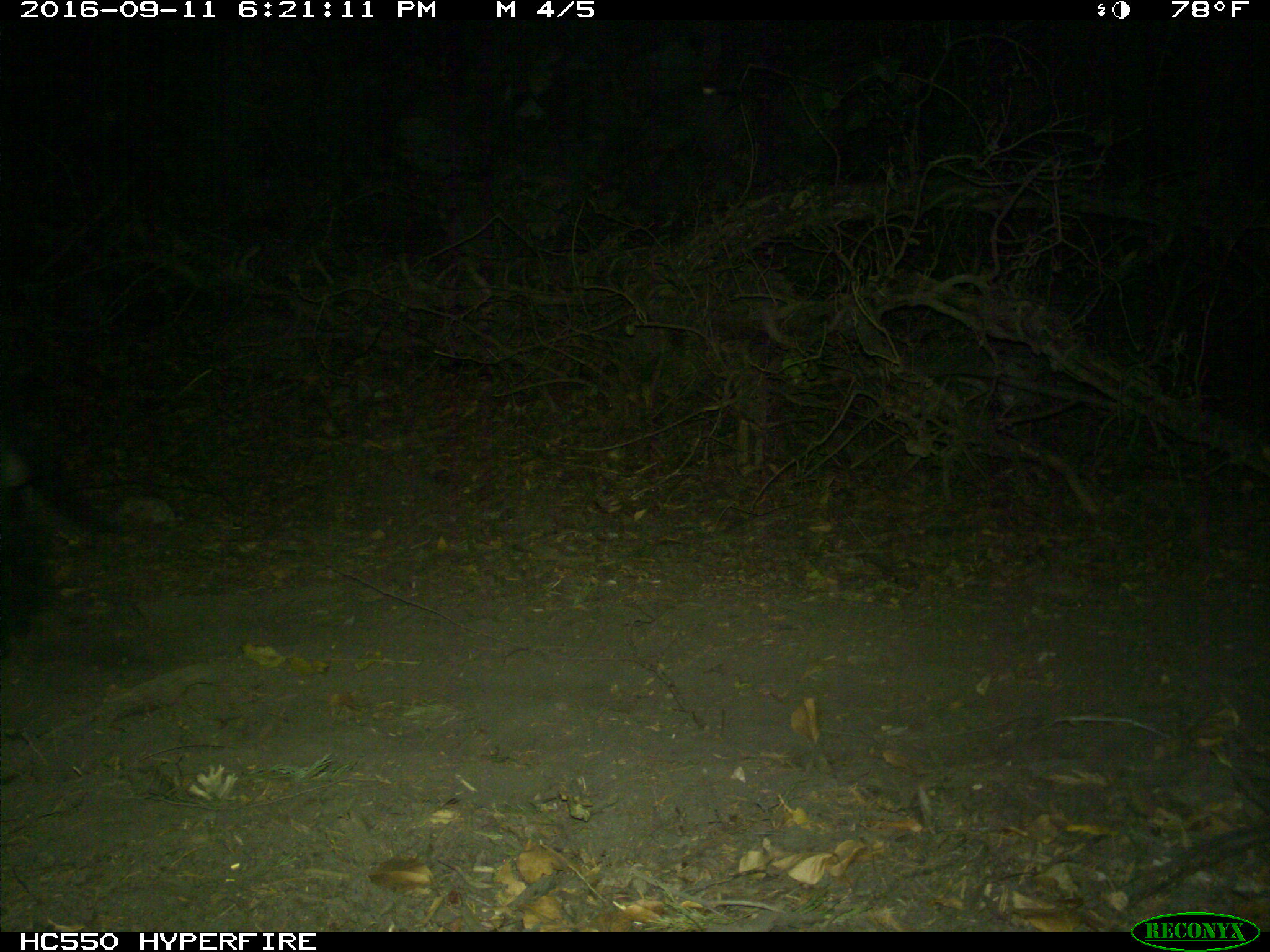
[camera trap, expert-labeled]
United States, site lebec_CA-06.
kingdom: Animalia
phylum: Chordata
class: Mammalia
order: Artiodactyla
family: Suidae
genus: Sus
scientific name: Sus scrofa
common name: wild boar